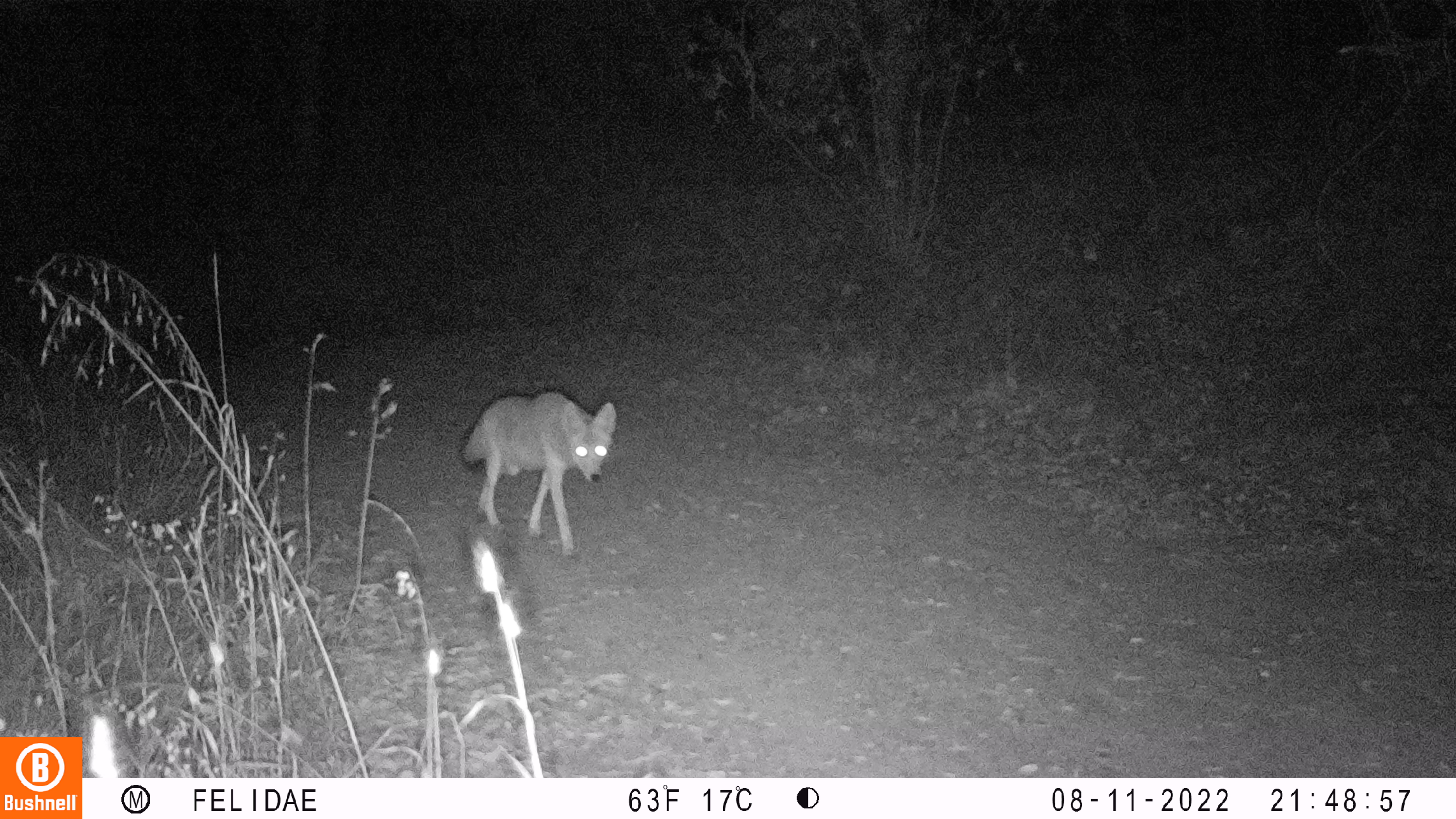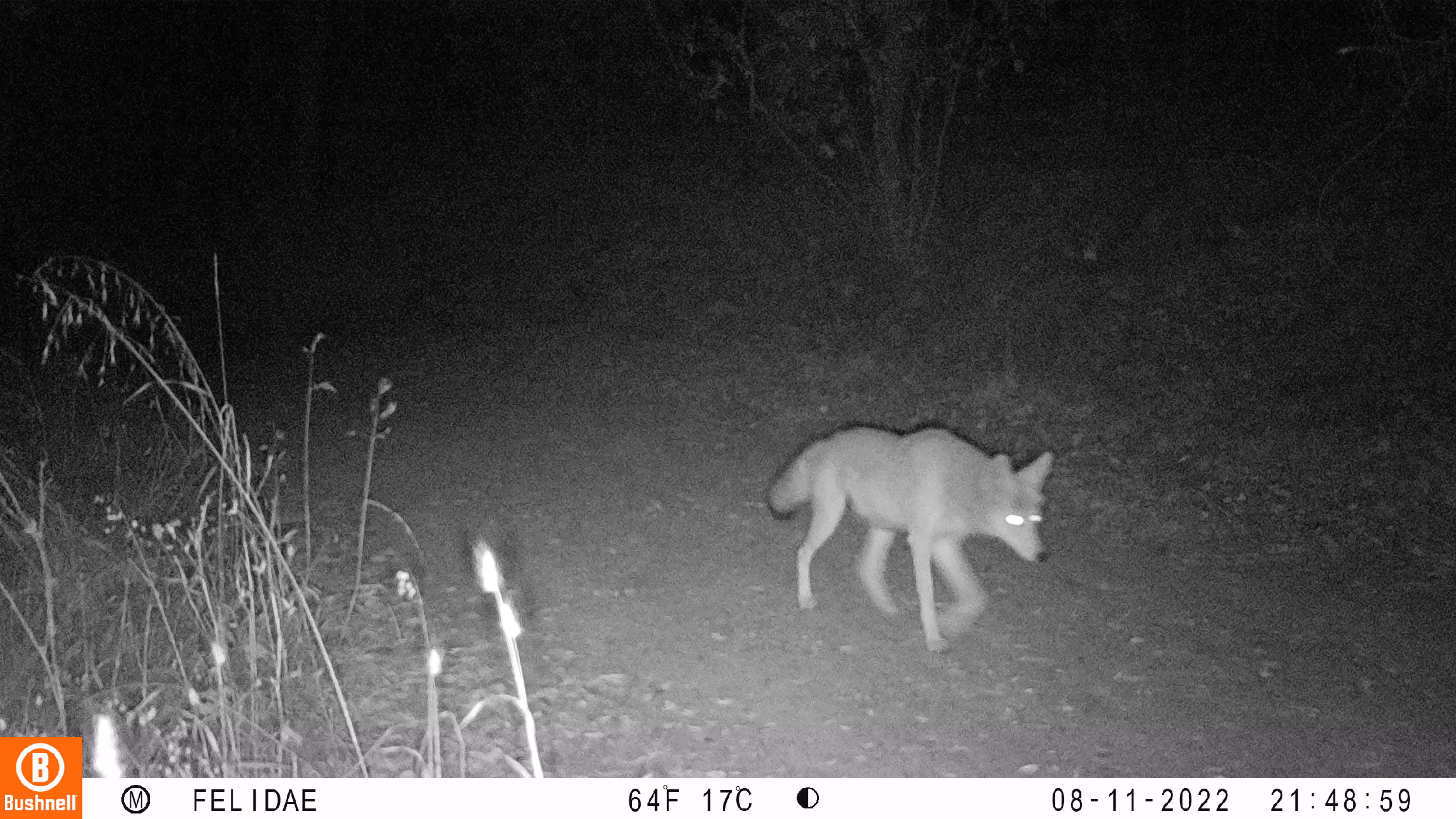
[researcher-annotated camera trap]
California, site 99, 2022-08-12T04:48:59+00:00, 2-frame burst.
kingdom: Animalia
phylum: Chordata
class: Mammalia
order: Carnivora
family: Canidae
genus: Canis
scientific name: Canis latrans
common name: coyote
Coyote (Canis latrans).